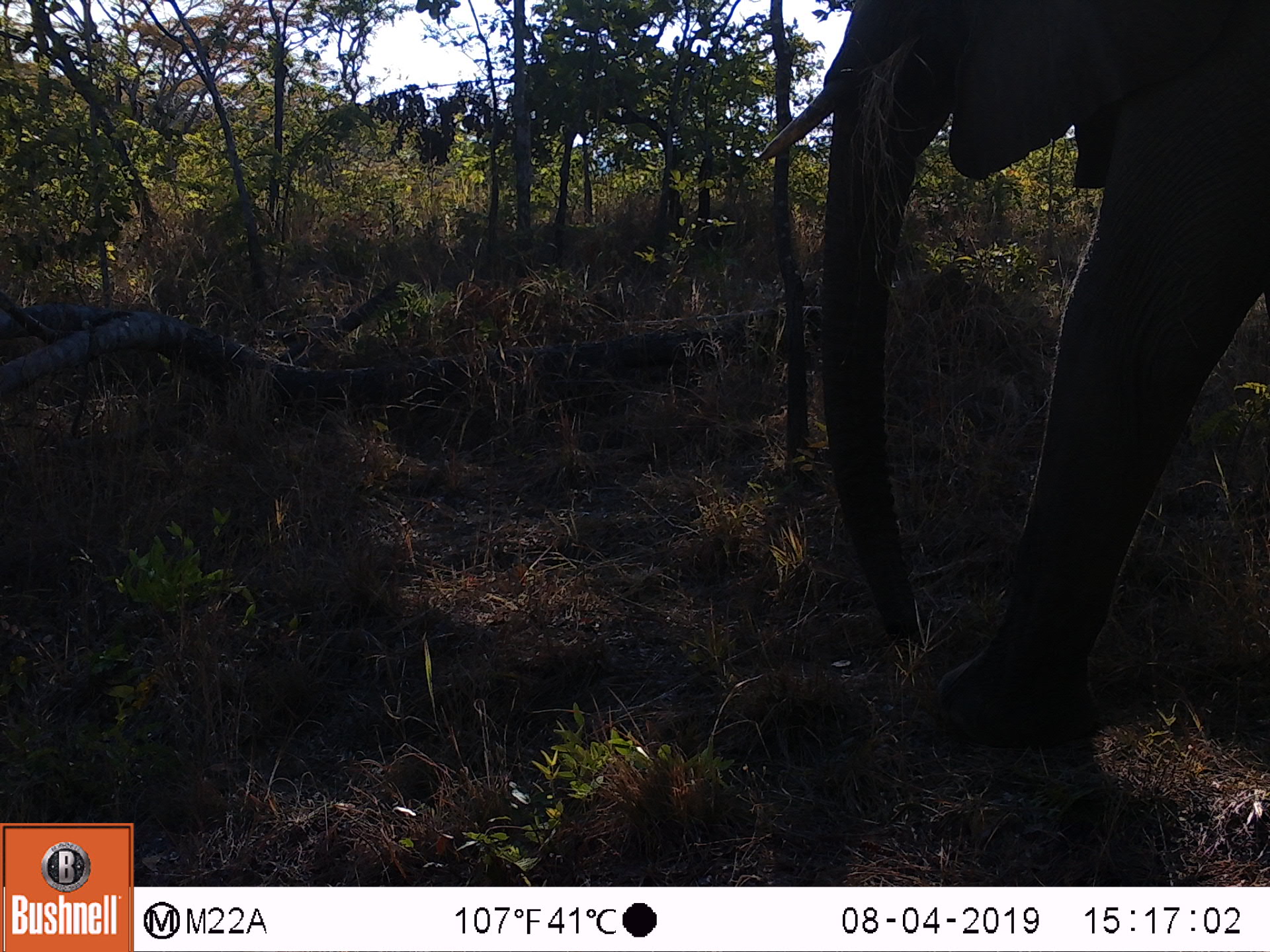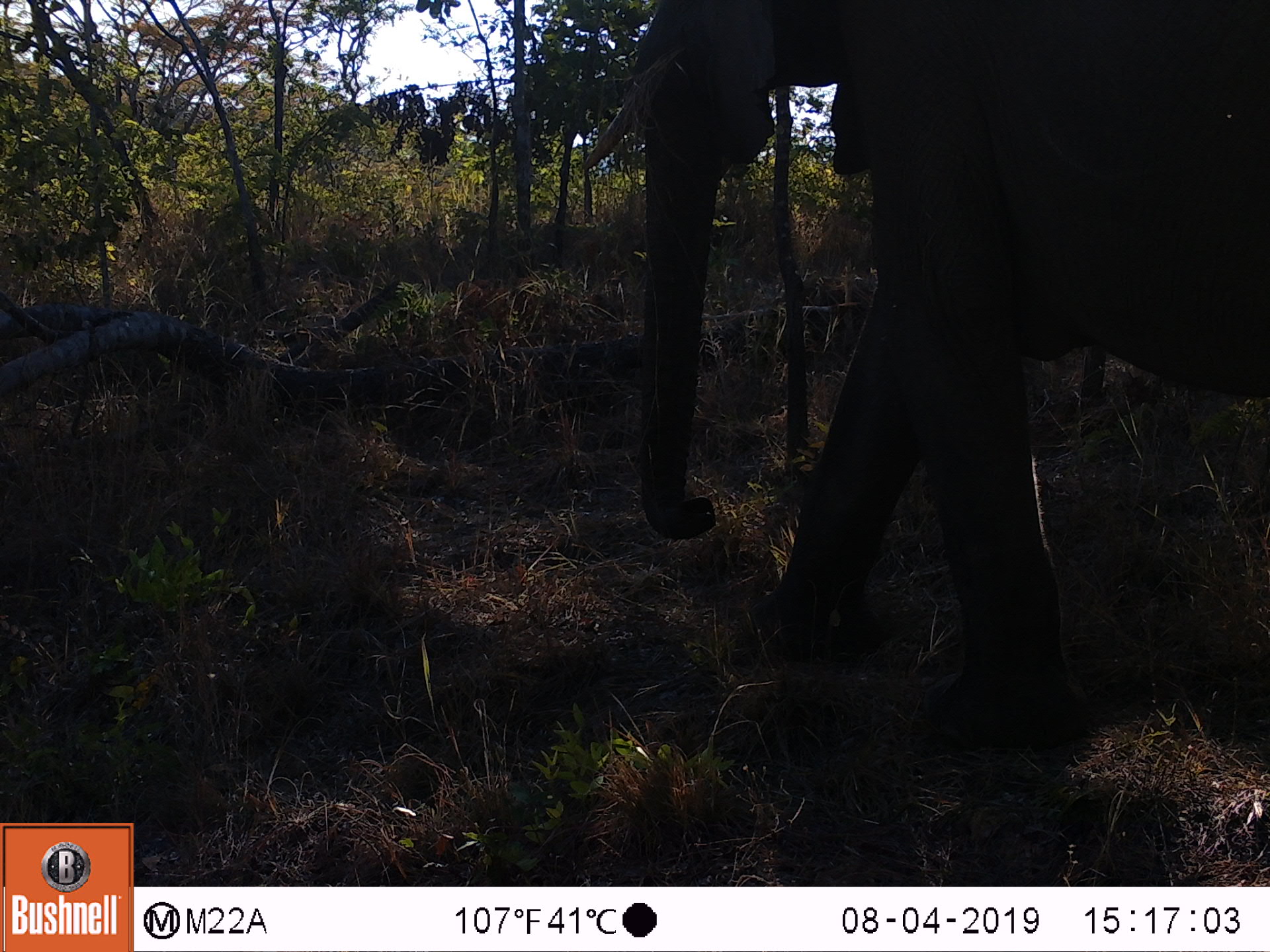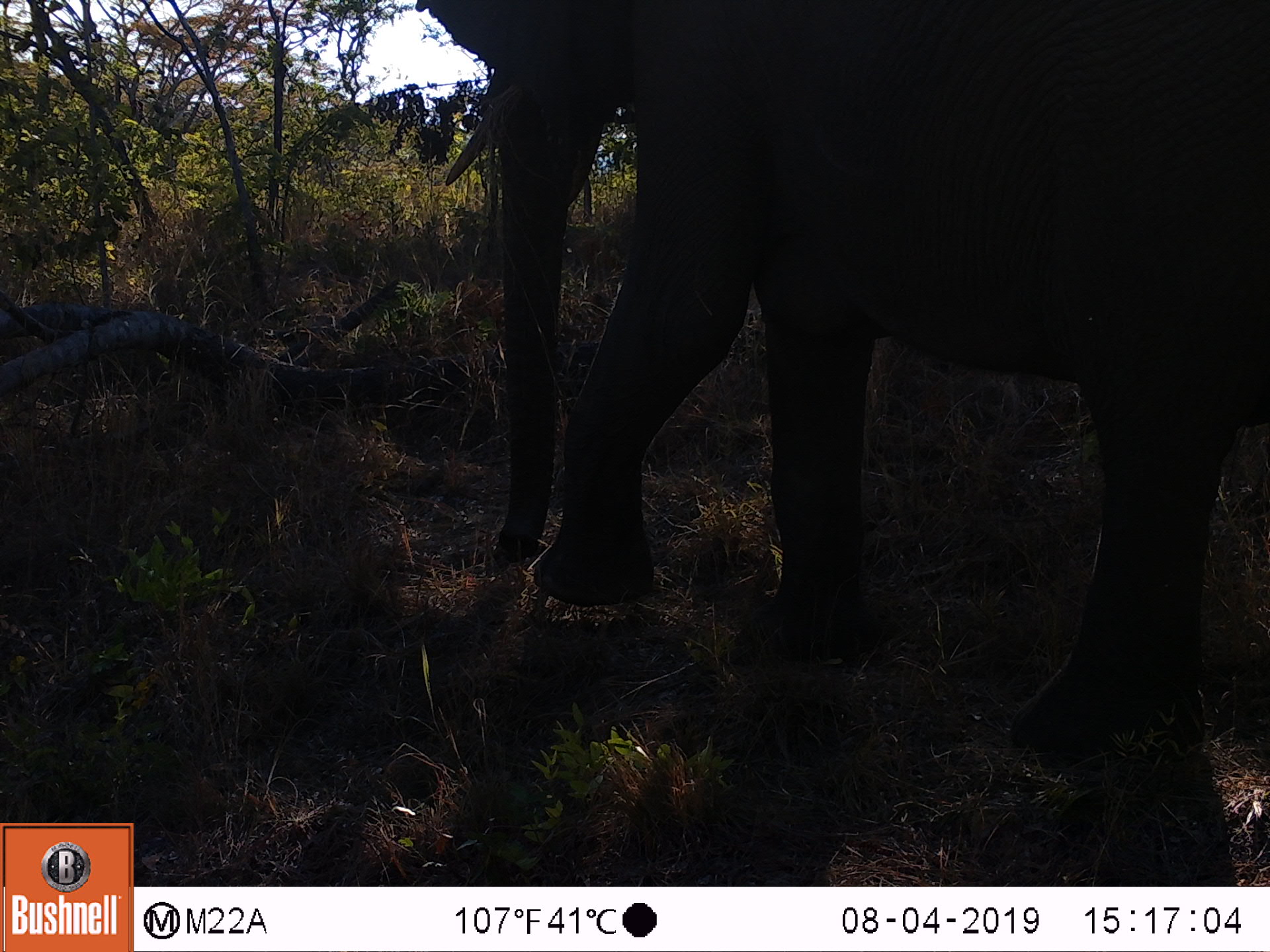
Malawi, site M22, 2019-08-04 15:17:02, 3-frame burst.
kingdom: Animalia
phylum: Chordata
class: Mammalia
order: Proboscidea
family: Elephantidae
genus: Loxodonta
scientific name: Loxodonta africana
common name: african savanna elephant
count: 1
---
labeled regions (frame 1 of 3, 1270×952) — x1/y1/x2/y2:
african savanna elephant: 757/8/1265/737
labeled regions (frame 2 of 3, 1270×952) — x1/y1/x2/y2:
african savanna elephant: 572/3/1268/751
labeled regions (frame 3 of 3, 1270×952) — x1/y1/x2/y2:
african savanna elephant: 421/5/1268/764